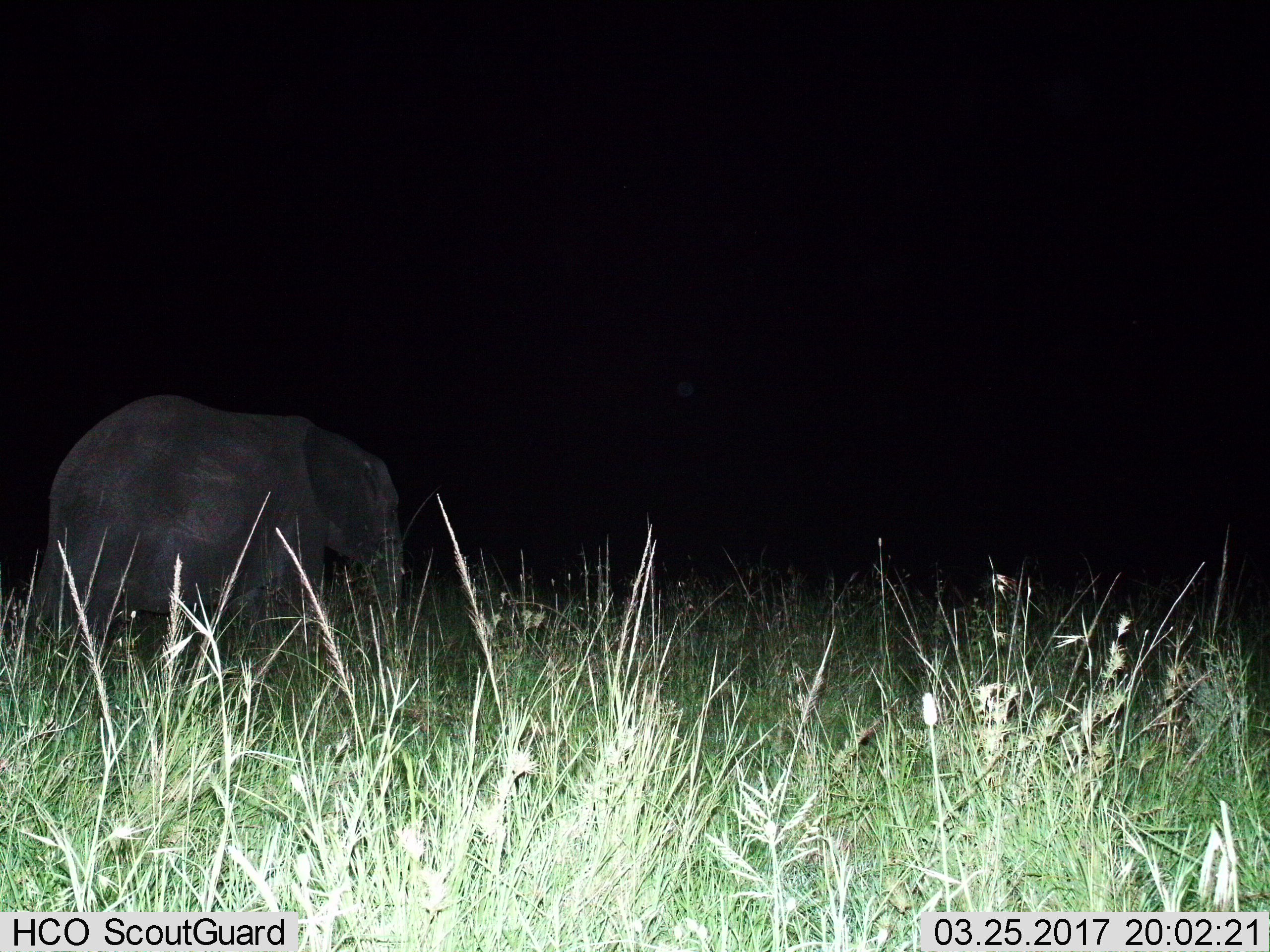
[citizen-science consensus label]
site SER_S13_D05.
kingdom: Animalia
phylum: Chordata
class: Mammalia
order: Proboscidea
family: Elephantidae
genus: Loxodonta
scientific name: Loxodonta africana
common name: african bush elephant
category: elephant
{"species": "elephant (african bush elephant) (Loxodonta africana)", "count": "1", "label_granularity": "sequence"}